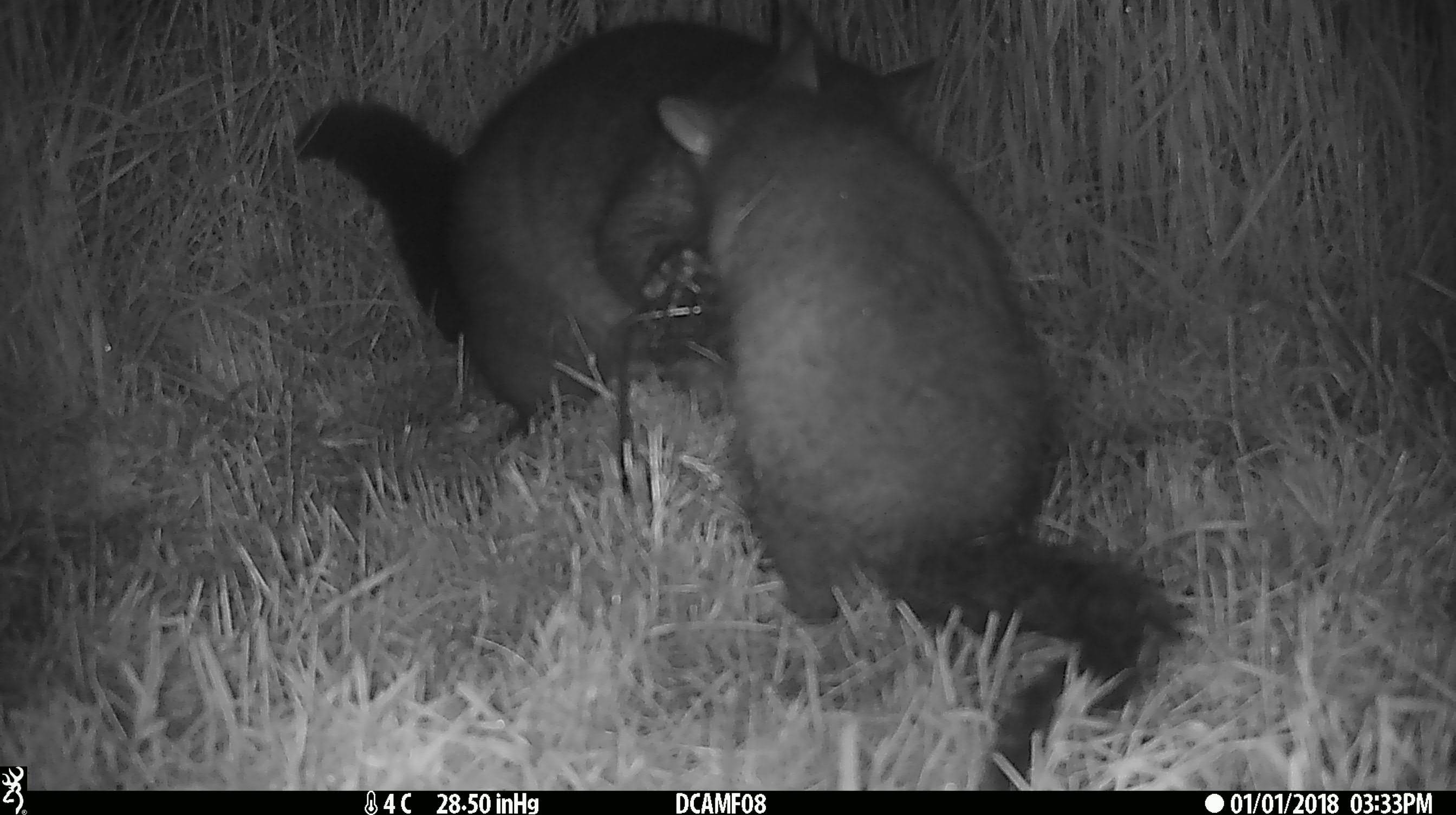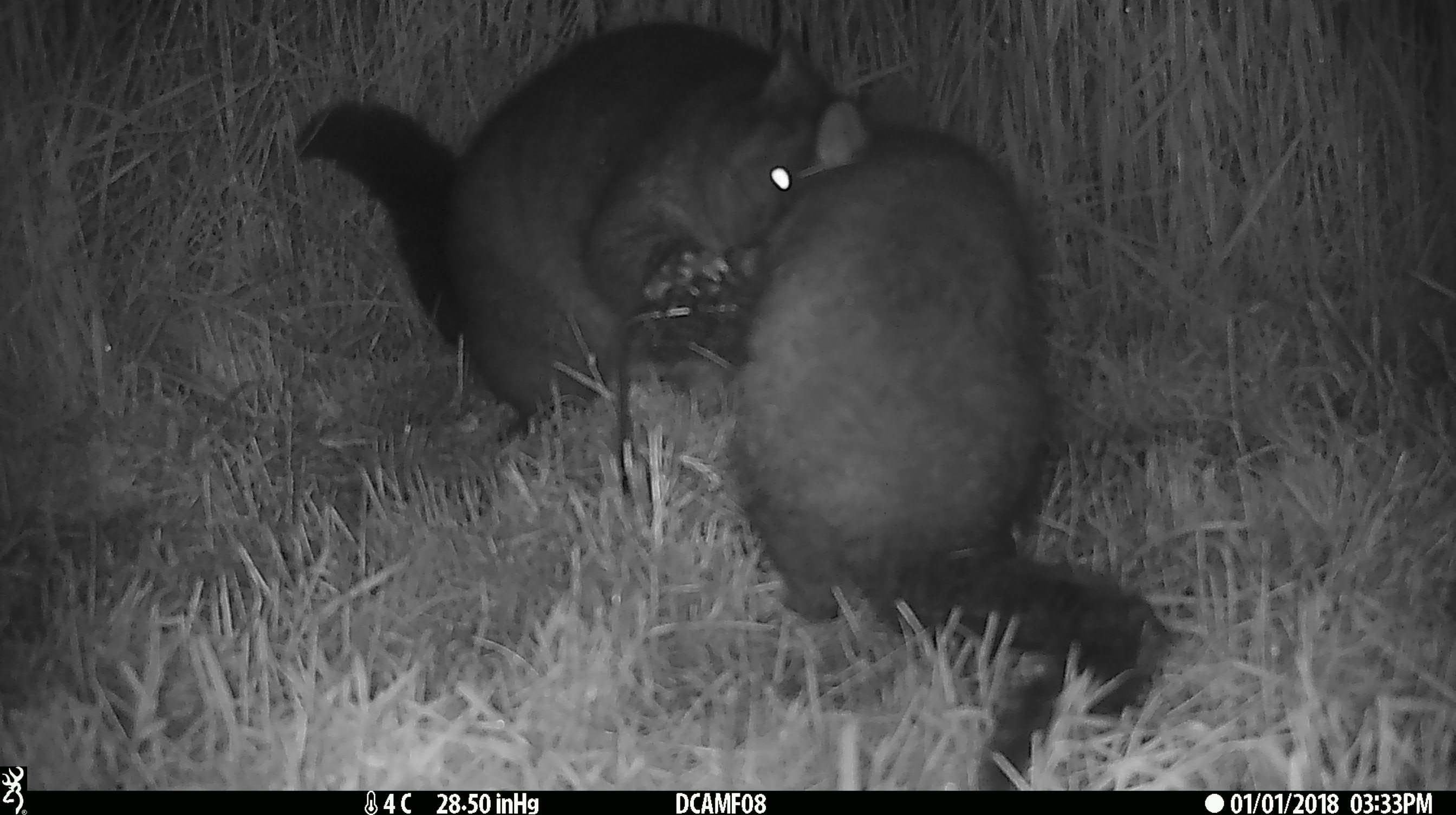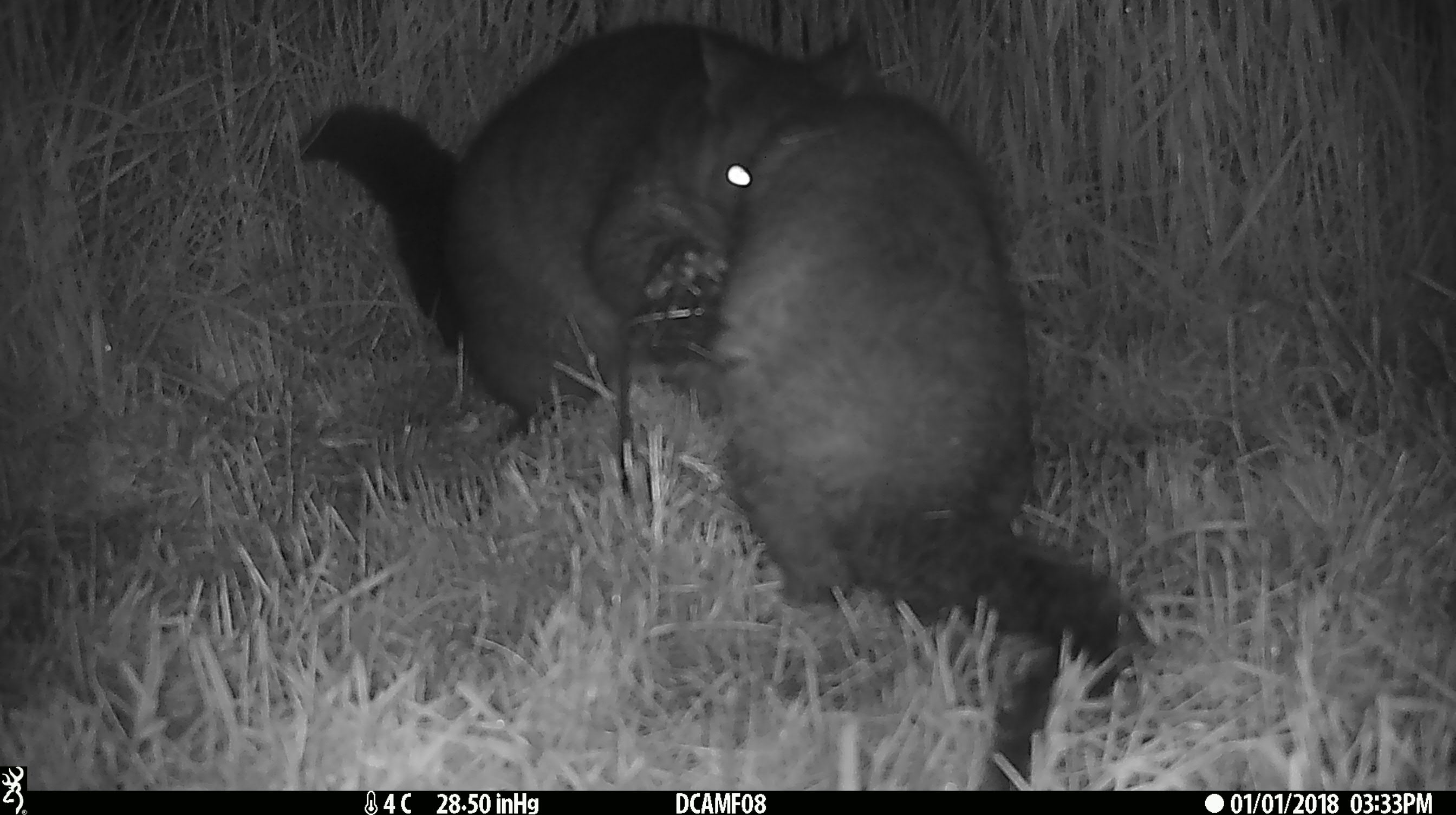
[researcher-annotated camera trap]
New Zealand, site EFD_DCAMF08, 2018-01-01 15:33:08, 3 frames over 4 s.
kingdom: Animalia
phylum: Chordata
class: Mammalia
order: Diprotodontia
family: Phalangeridae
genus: Trichosurus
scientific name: Trichosurus vulpecula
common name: common brushtail possum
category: possum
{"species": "possum (common brushtail possum) (Trichosurus vulpecula)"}